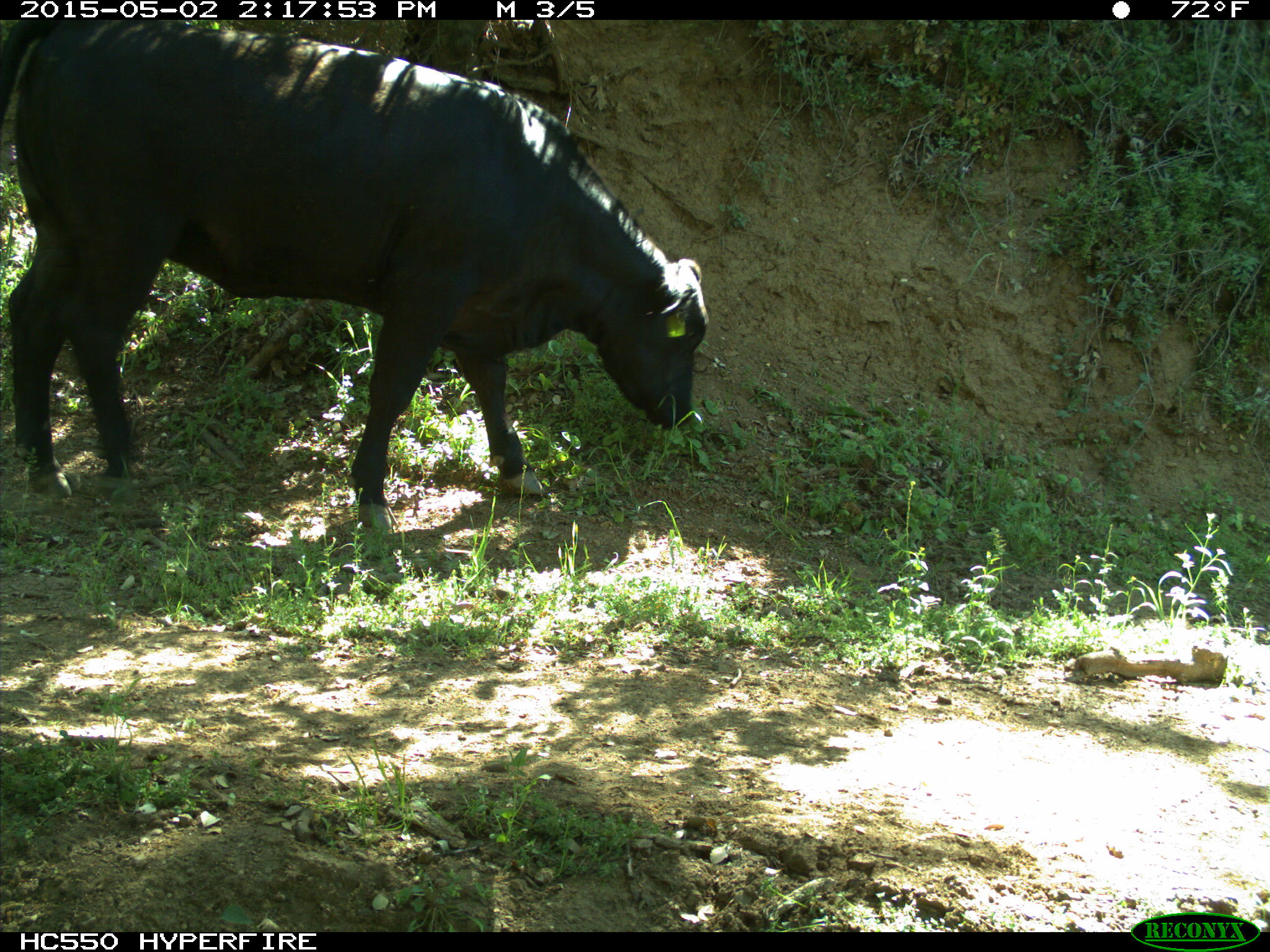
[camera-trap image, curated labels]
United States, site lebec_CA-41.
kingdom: Animalia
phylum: Chordata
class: Mammalia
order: Artiodactyla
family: Bovidae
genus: Bos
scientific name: Bos taurus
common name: domestic cow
Bos taurus (domestic cow).